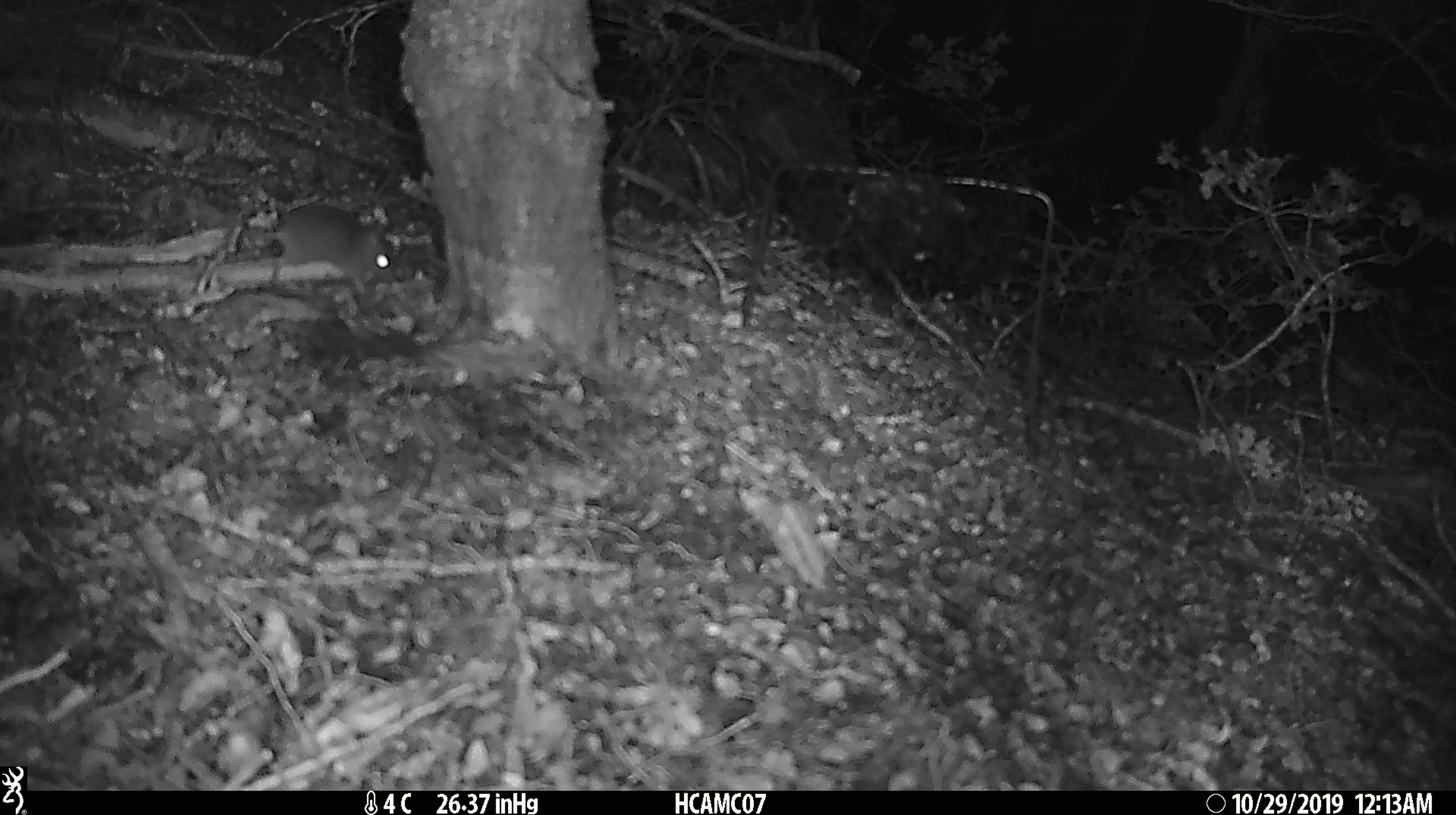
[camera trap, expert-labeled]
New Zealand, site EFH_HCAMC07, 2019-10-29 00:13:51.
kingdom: Animalia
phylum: Chordata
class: Mammalia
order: Rodentia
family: Muridae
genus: Mus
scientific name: Mus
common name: mouse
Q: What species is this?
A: Mouse (Mus).